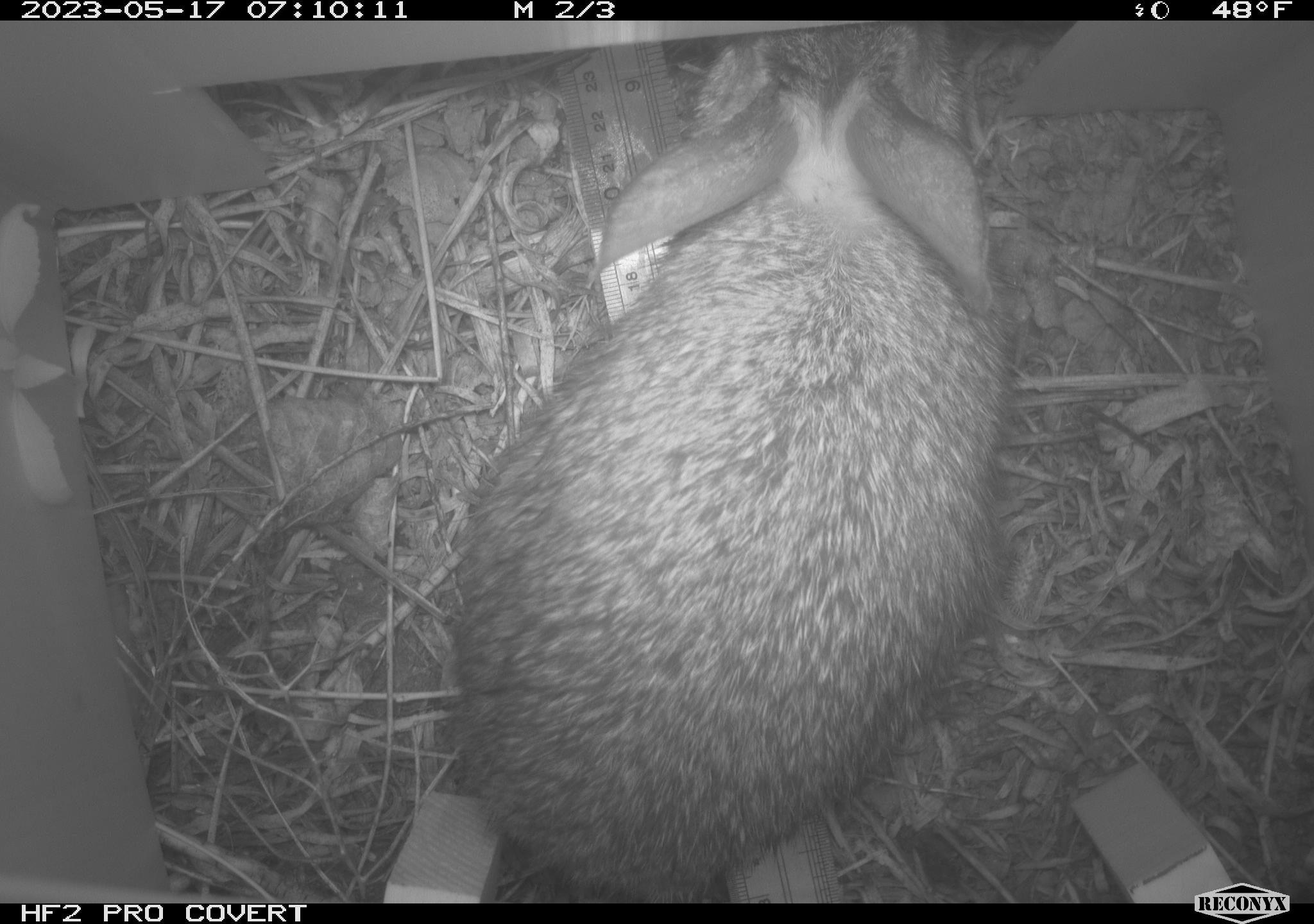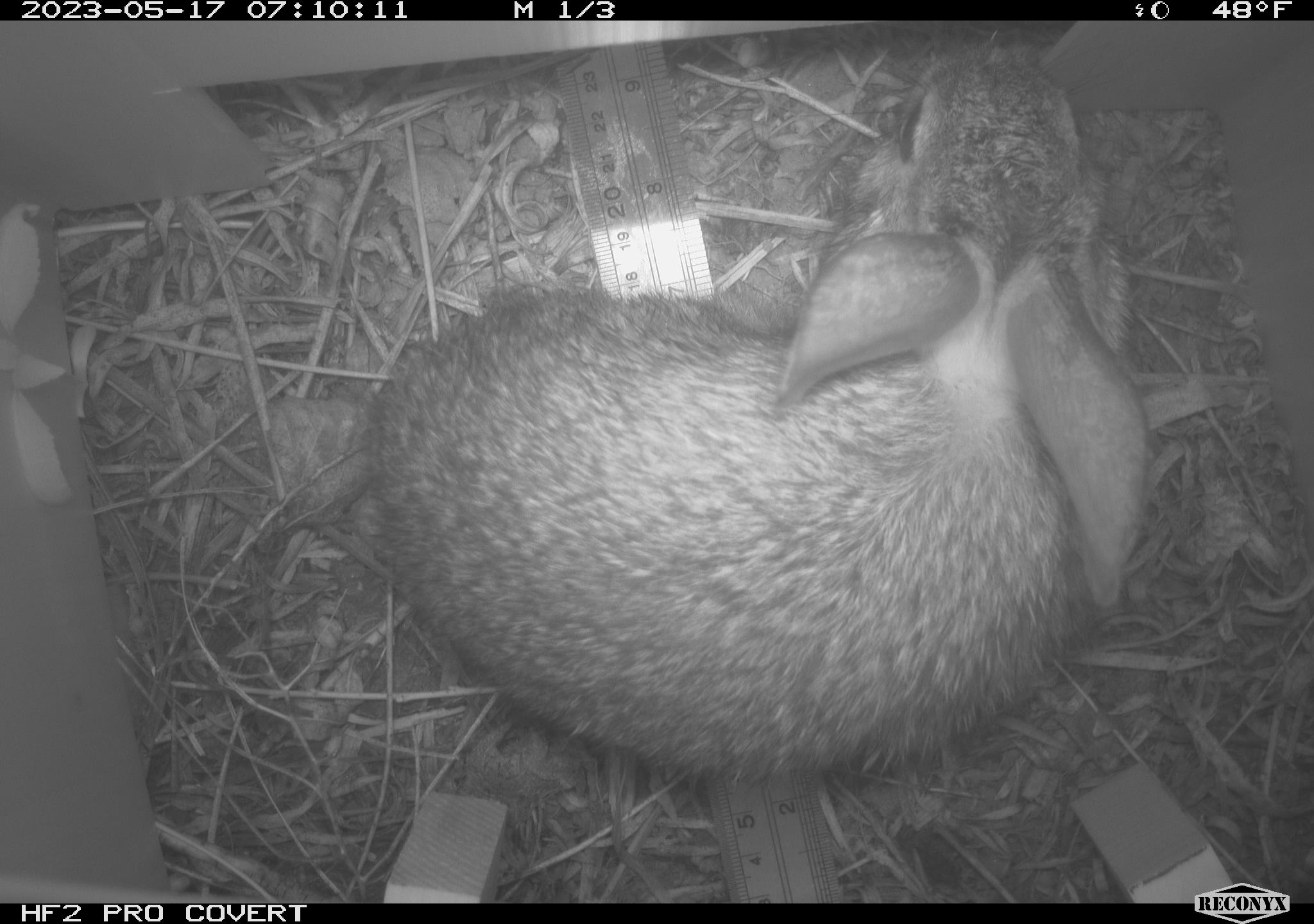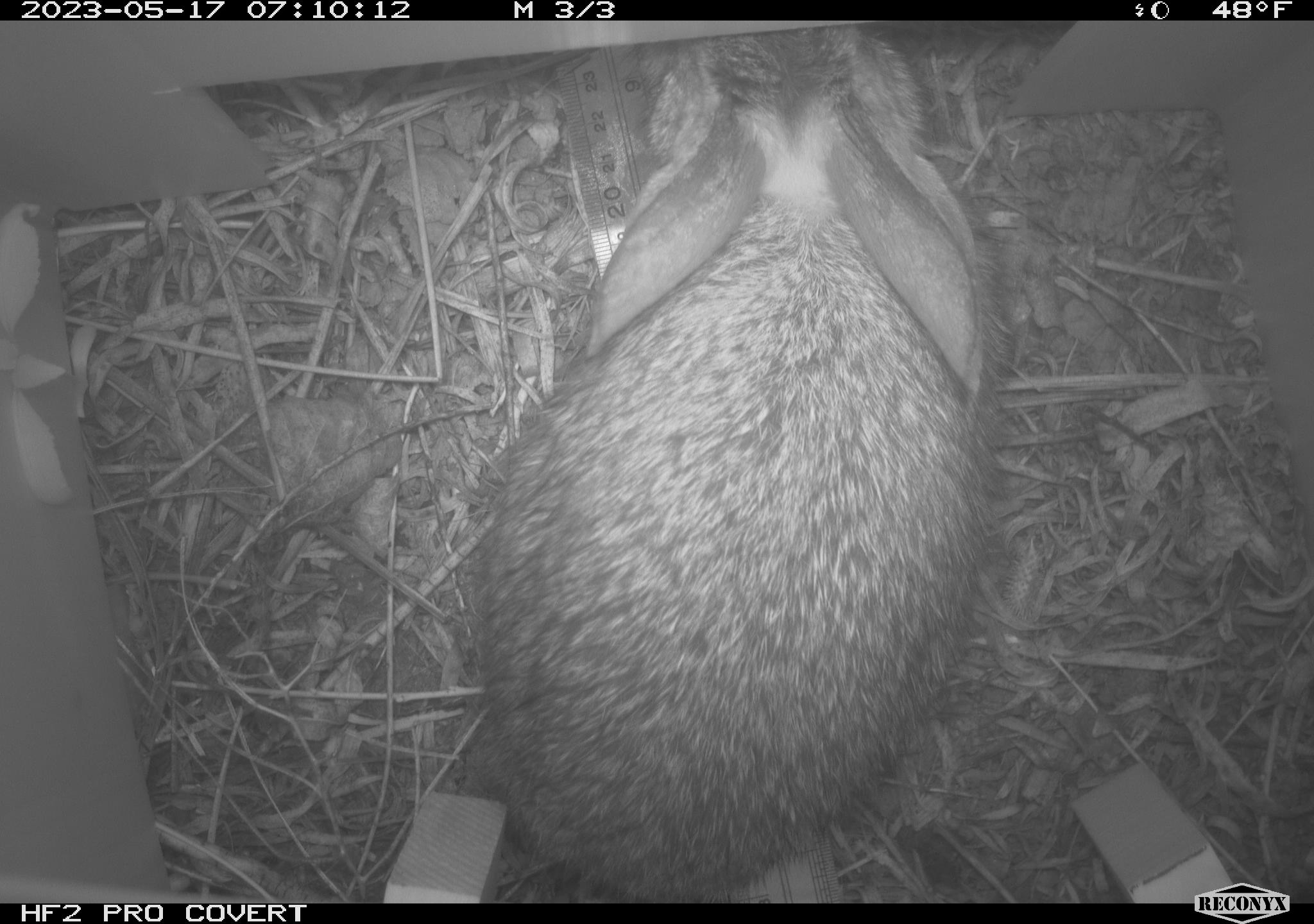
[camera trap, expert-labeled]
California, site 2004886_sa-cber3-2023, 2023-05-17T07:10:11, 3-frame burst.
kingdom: Animalia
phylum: Chordata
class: Mammalia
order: Lagomorpha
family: Leporidae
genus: Sylvilagus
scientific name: Sylvilagus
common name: cottontail rabbits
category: sylvilagus species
Sylvilagus species (cottontail rabbits) (Sylvilagus).